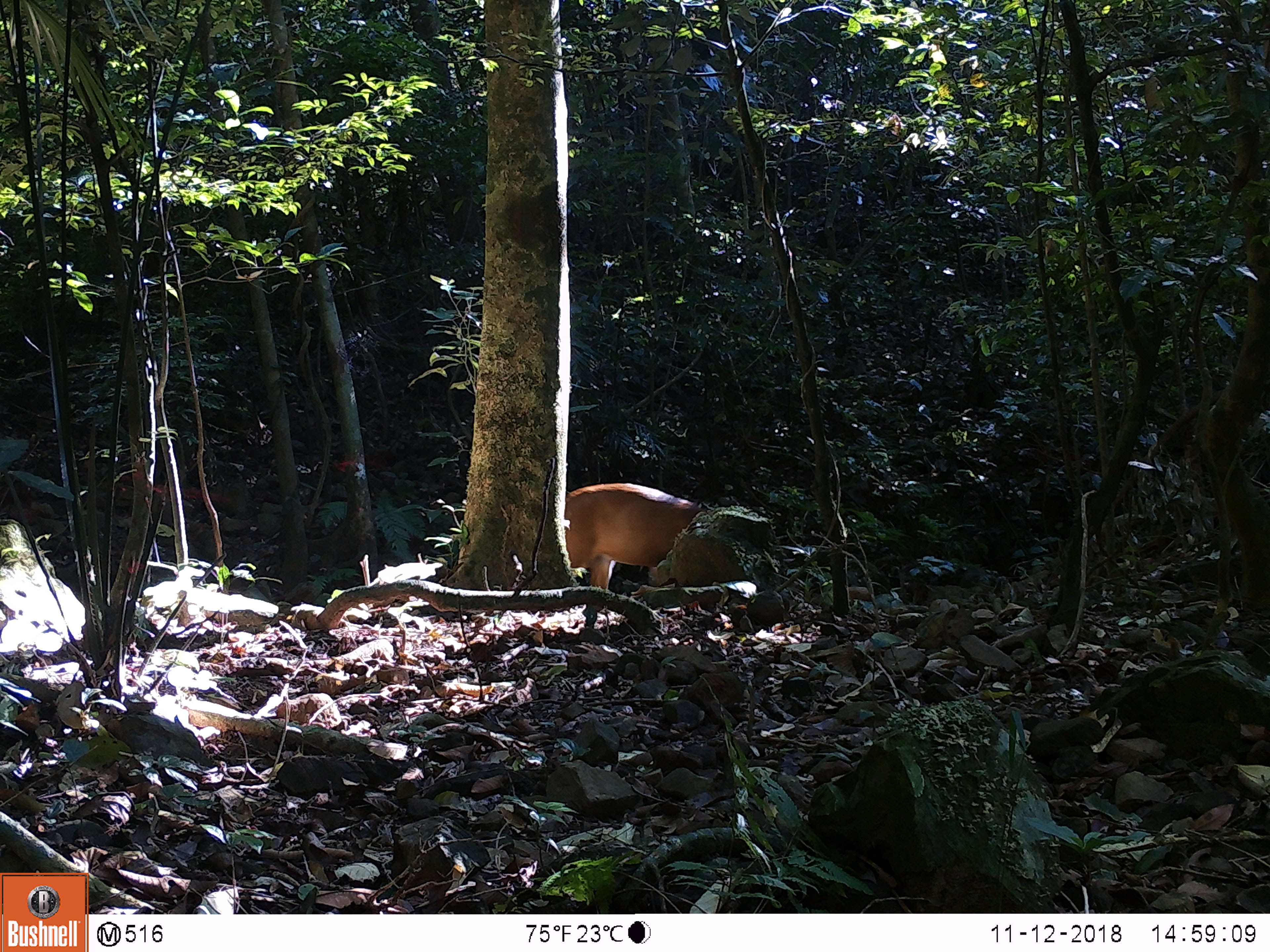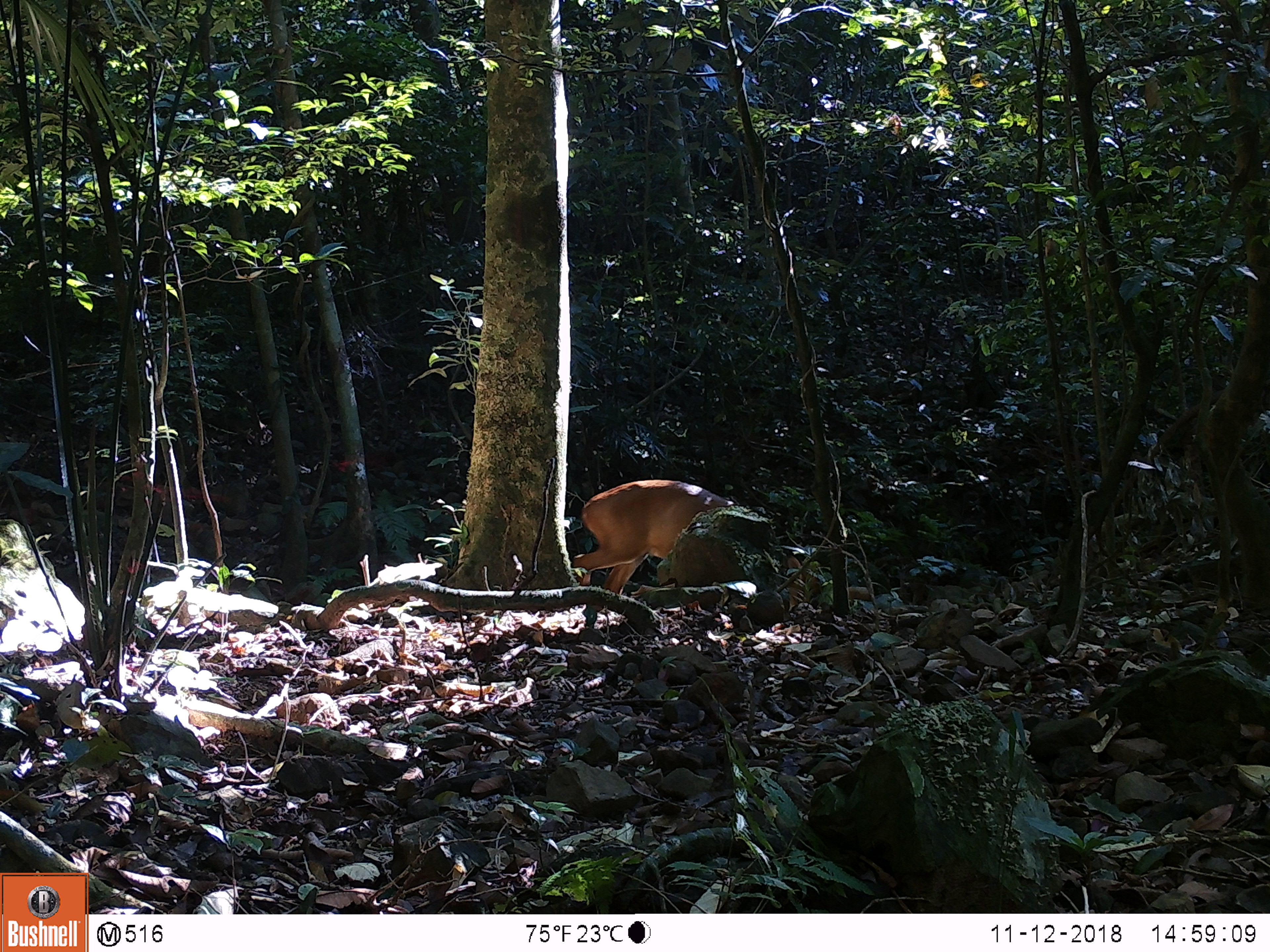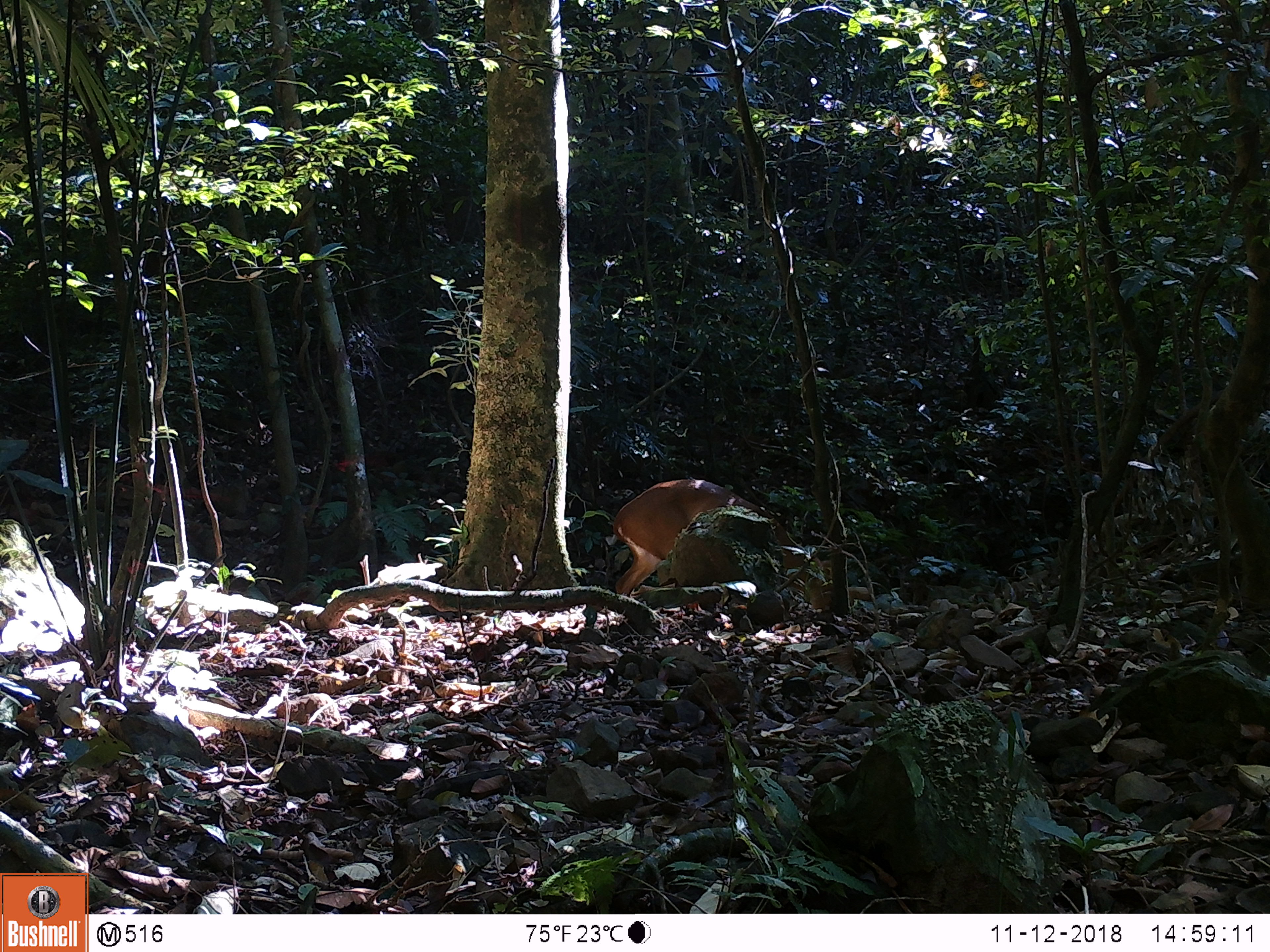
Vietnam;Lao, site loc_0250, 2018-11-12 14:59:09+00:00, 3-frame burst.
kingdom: Animalia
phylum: Chordata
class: Mammalia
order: Artiodactyla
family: Cervidae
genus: Muntiacus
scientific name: Muntiacus vuquangensis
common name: large-antlered muntjac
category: large antlered muntjac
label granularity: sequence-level